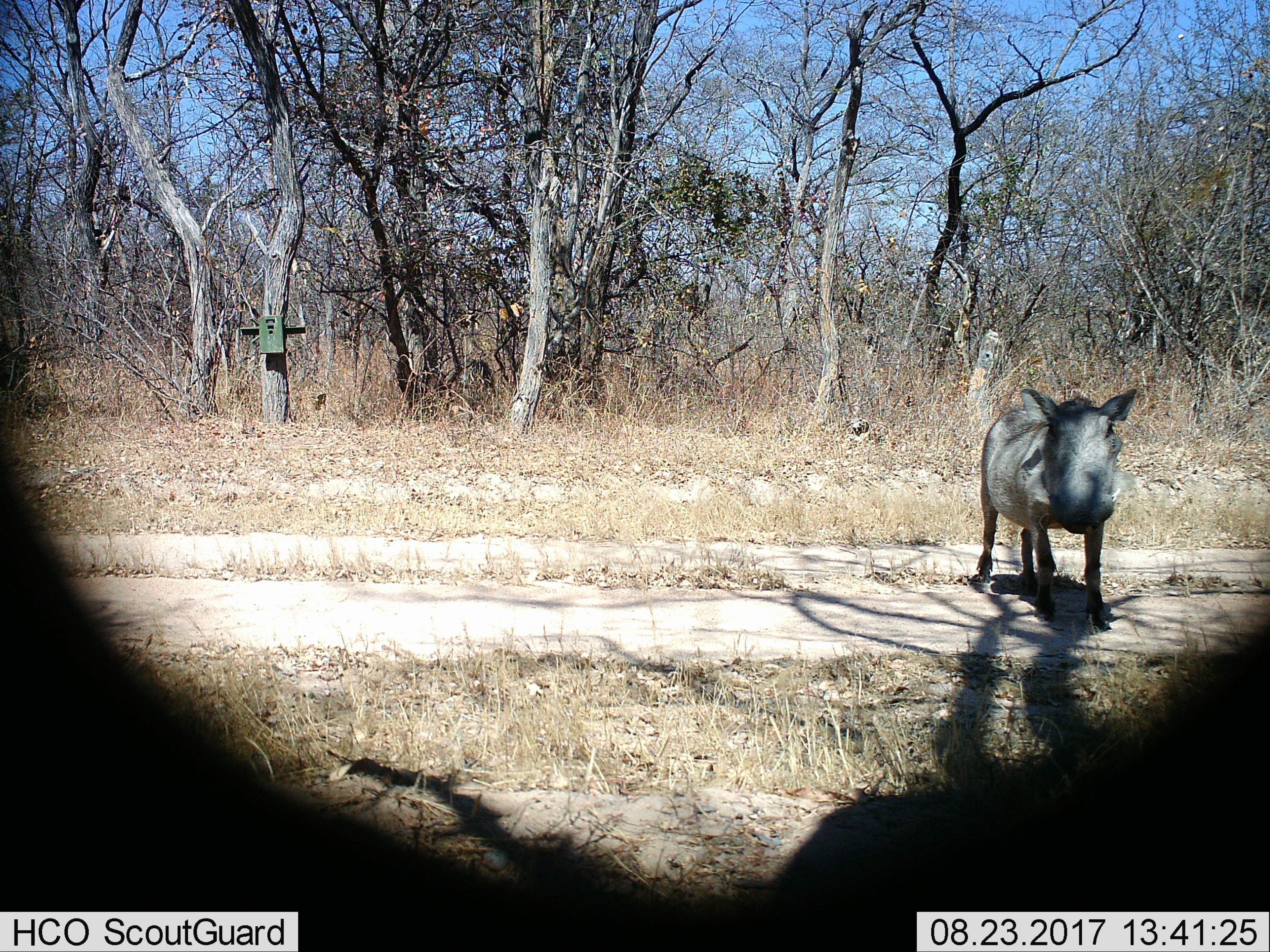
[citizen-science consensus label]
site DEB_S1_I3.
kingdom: Animalia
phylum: Chordata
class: Mammalia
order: Artiodactyla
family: Suidae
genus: Phacochoerus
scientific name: Phacochoerus africanus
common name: warthog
Warthog (Phacochoerus africanus), count 1. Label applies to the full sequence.